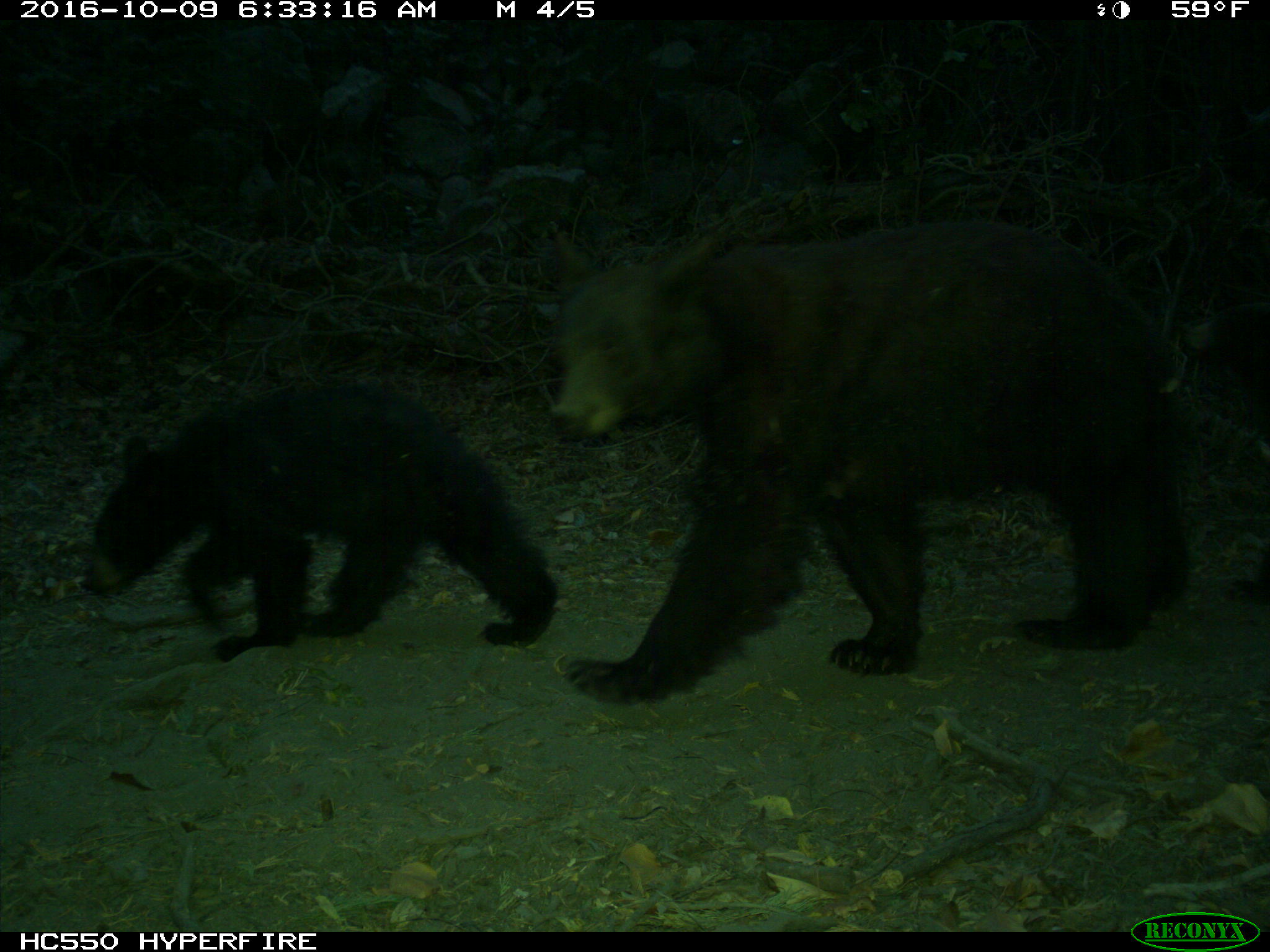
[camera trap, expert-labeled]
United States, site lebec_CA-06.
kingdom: Animalia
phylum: Chordata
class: Mammalia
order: Carnivora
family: Ursidae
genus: Ursus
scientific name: Ursus americanus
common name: american black bear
Ursus americanus (american black bear).